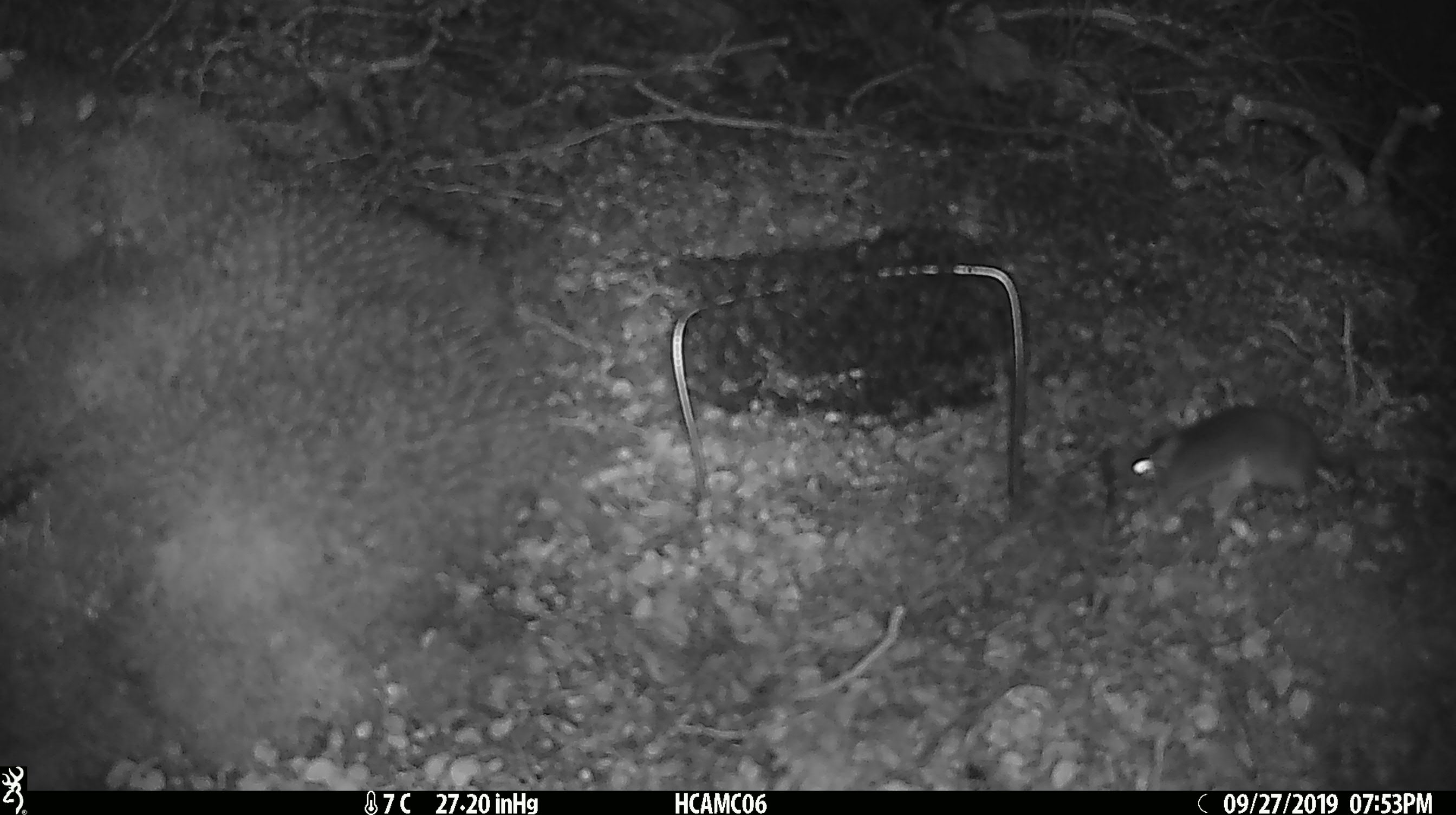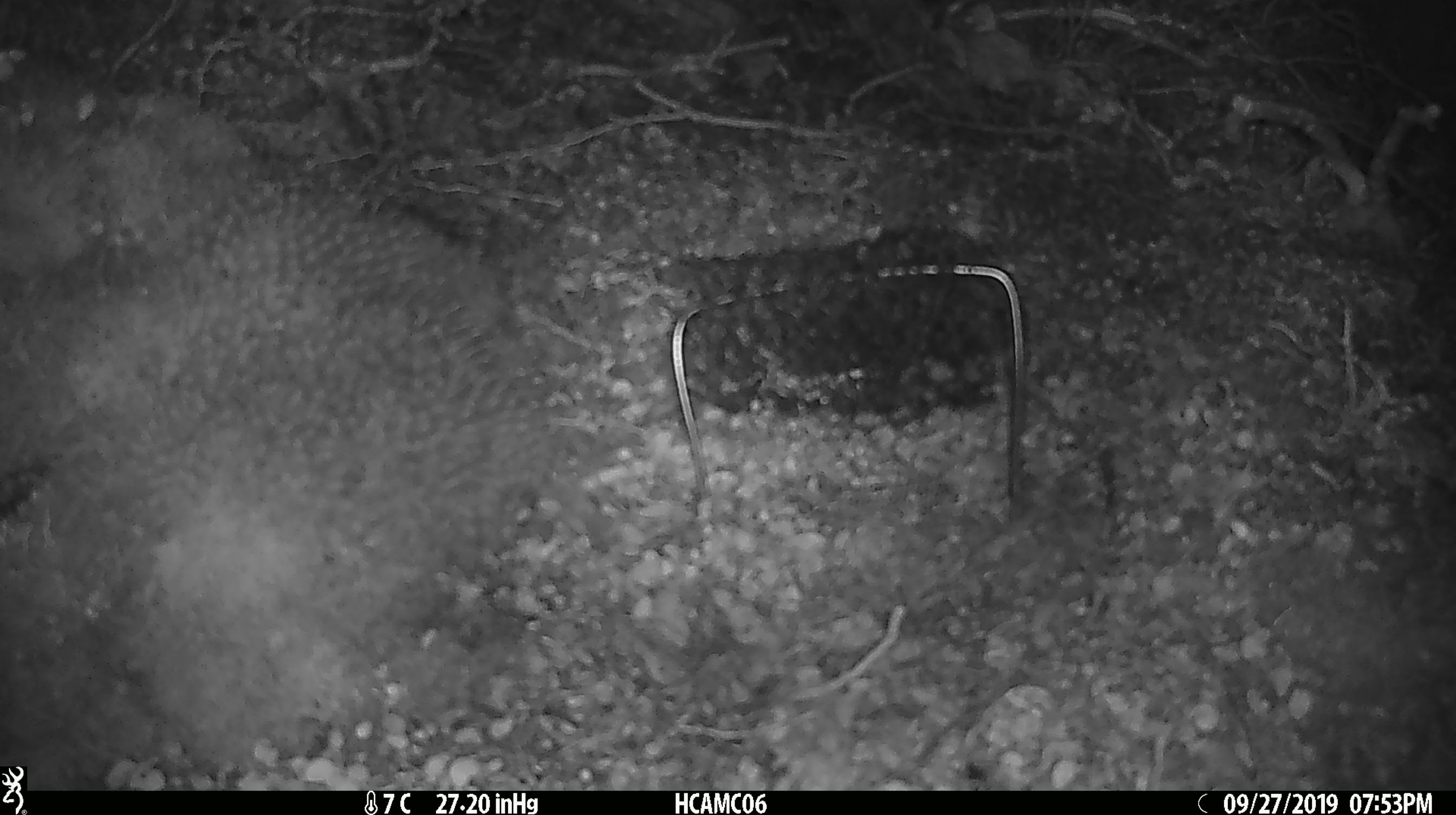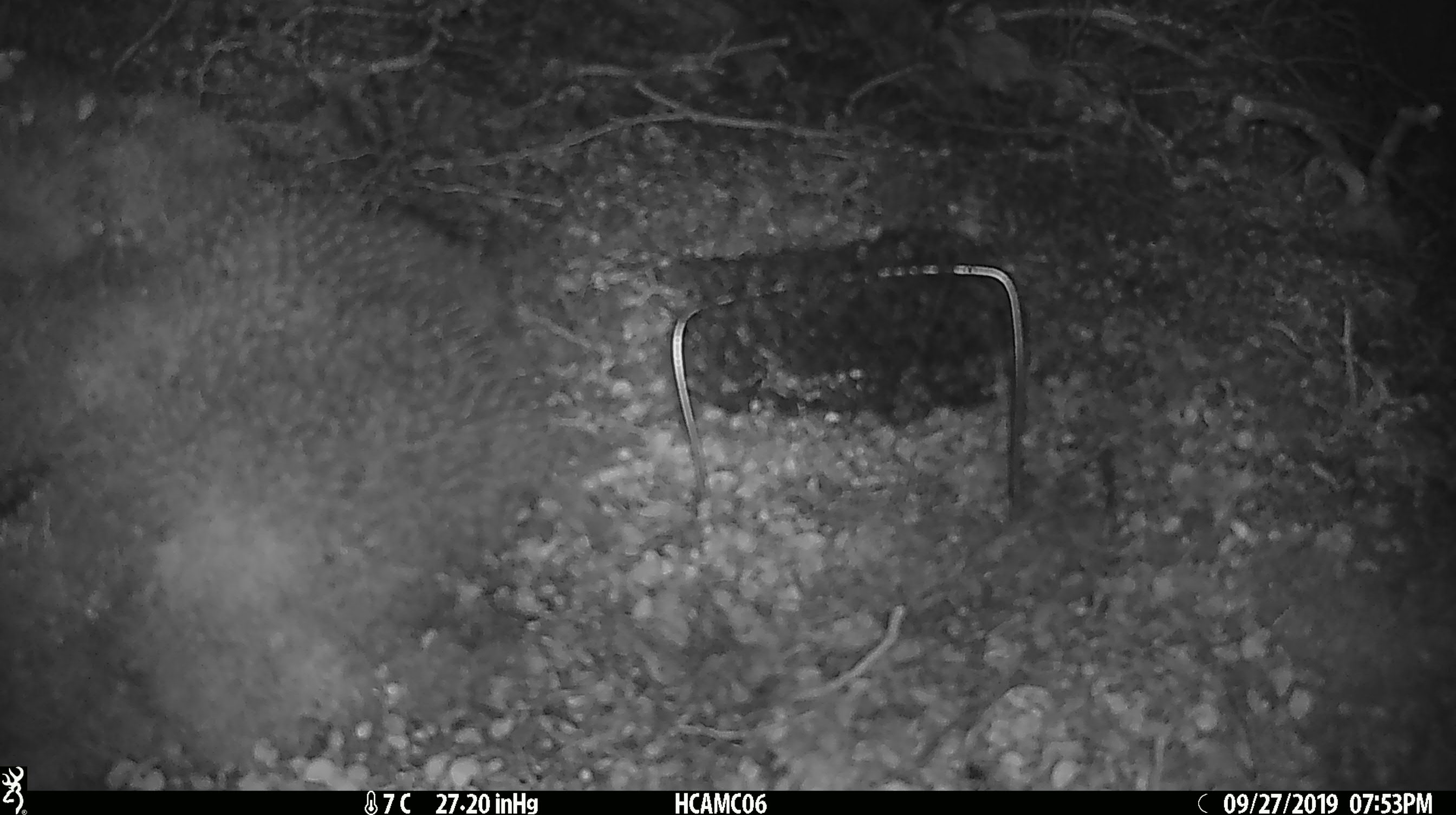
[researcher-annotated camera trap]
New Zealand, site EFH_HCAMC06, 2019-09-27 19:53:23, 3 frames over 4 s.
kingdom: Animalia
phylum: Chordata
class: Mammalia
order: Rodentia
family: Muridae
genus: Mus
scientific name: Mus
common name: mouse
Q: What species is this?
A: Mouse (Mus).